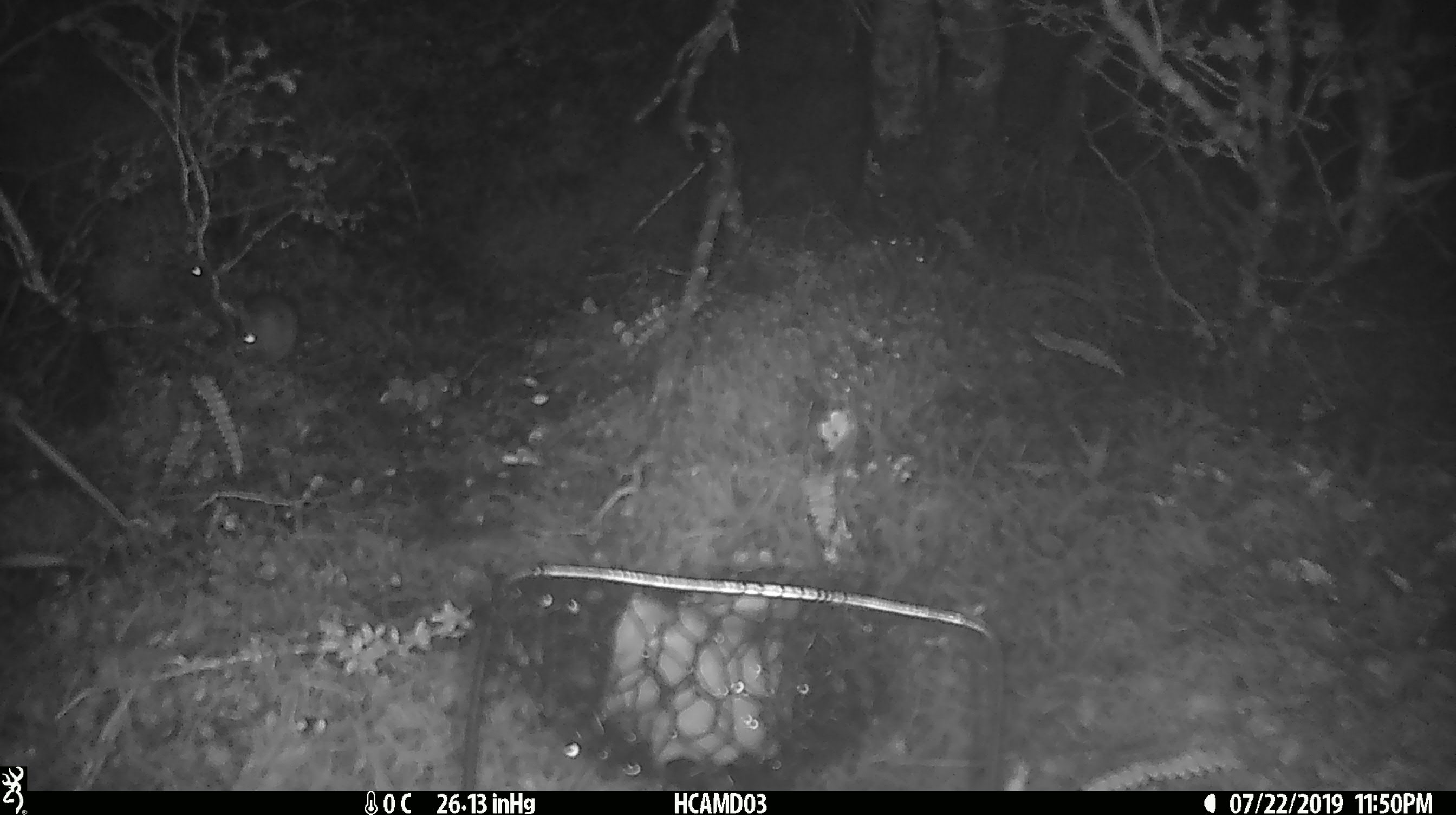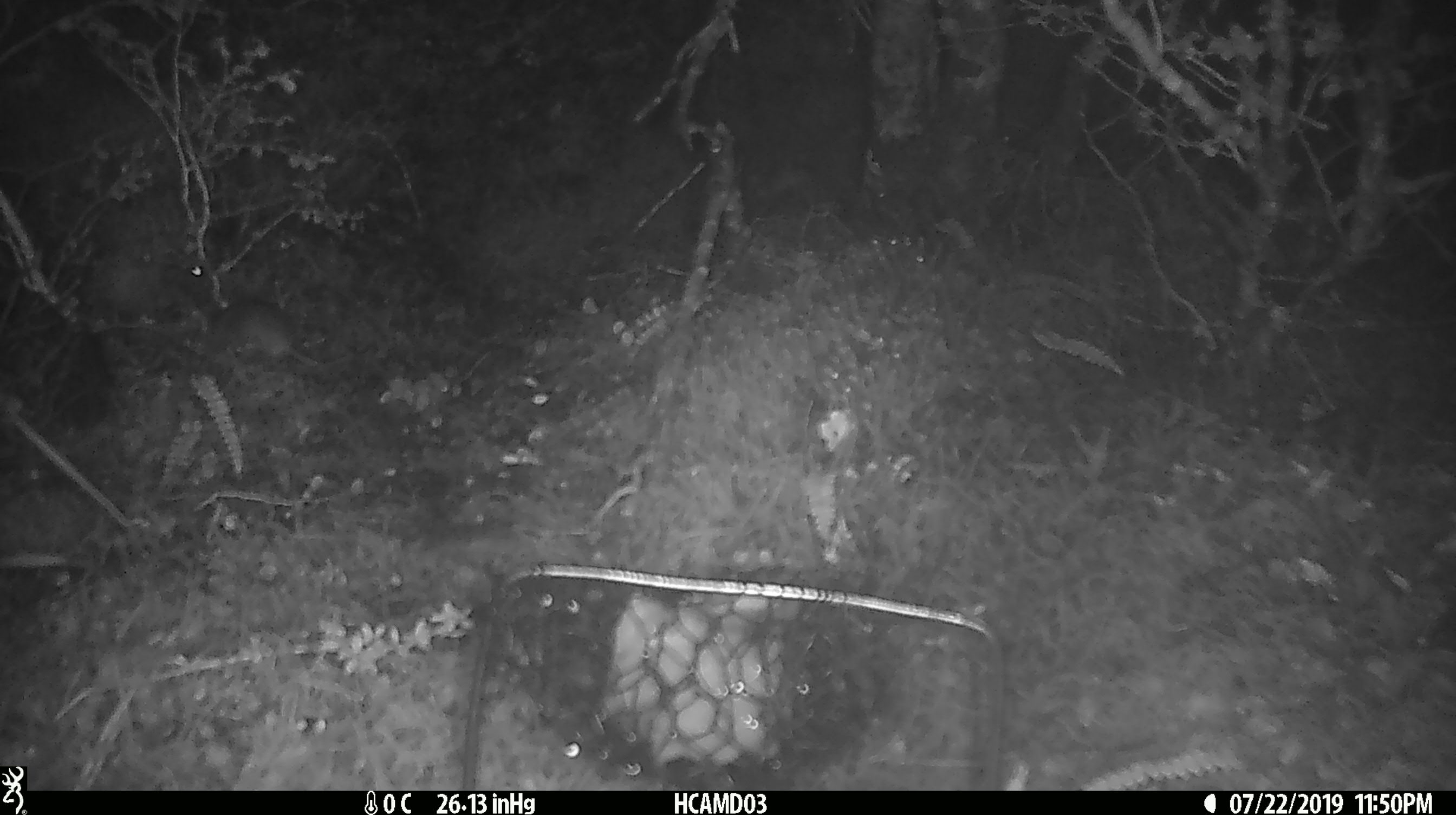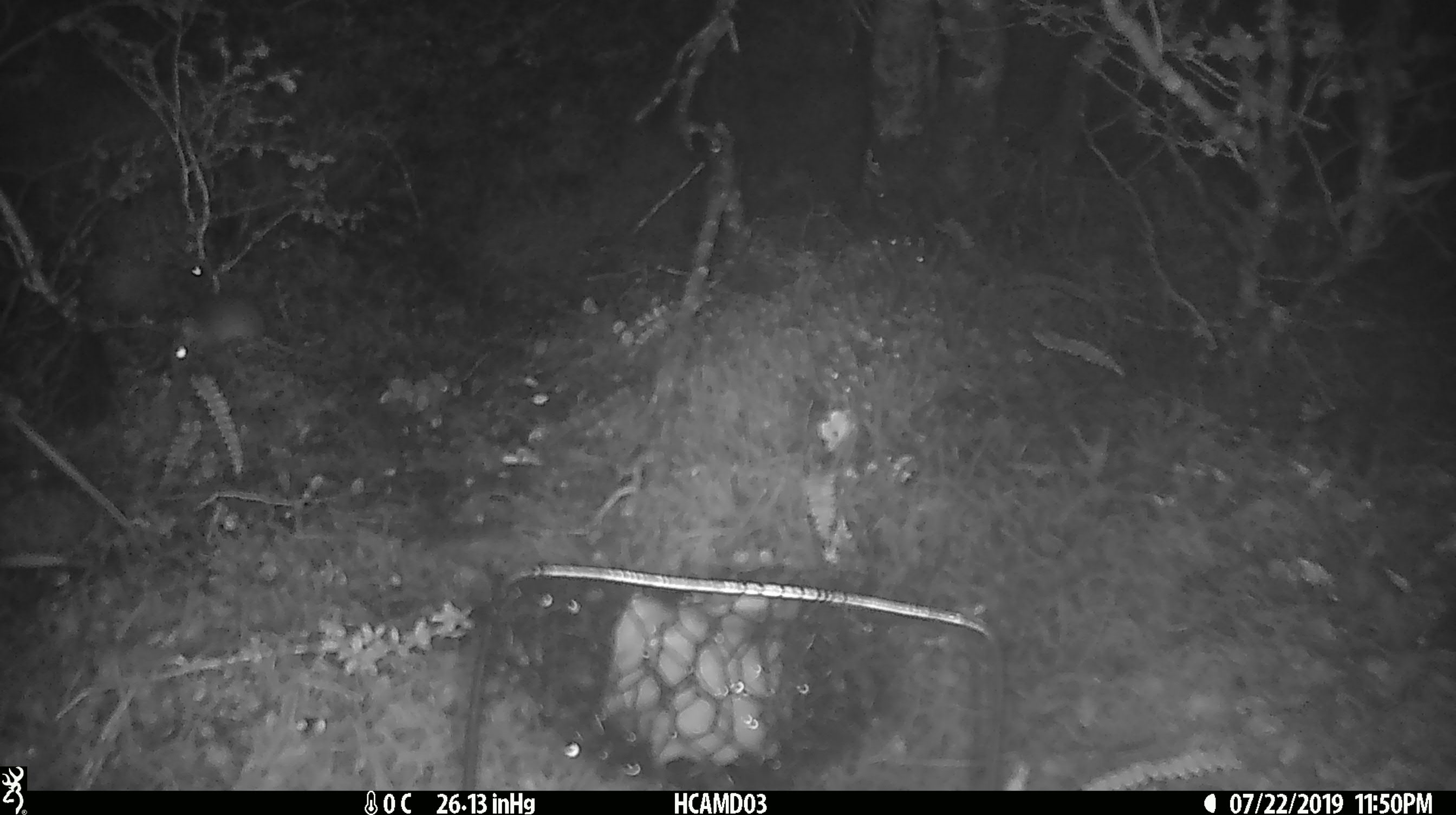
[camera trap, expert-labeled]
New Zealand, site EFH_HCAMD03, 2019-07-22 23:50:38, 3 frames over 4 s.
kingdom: Animalia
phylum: Chordata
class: Mammalia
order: Rodentia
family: Muridae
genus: Mus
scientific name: Mus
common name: mouse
Mouse (Mus).